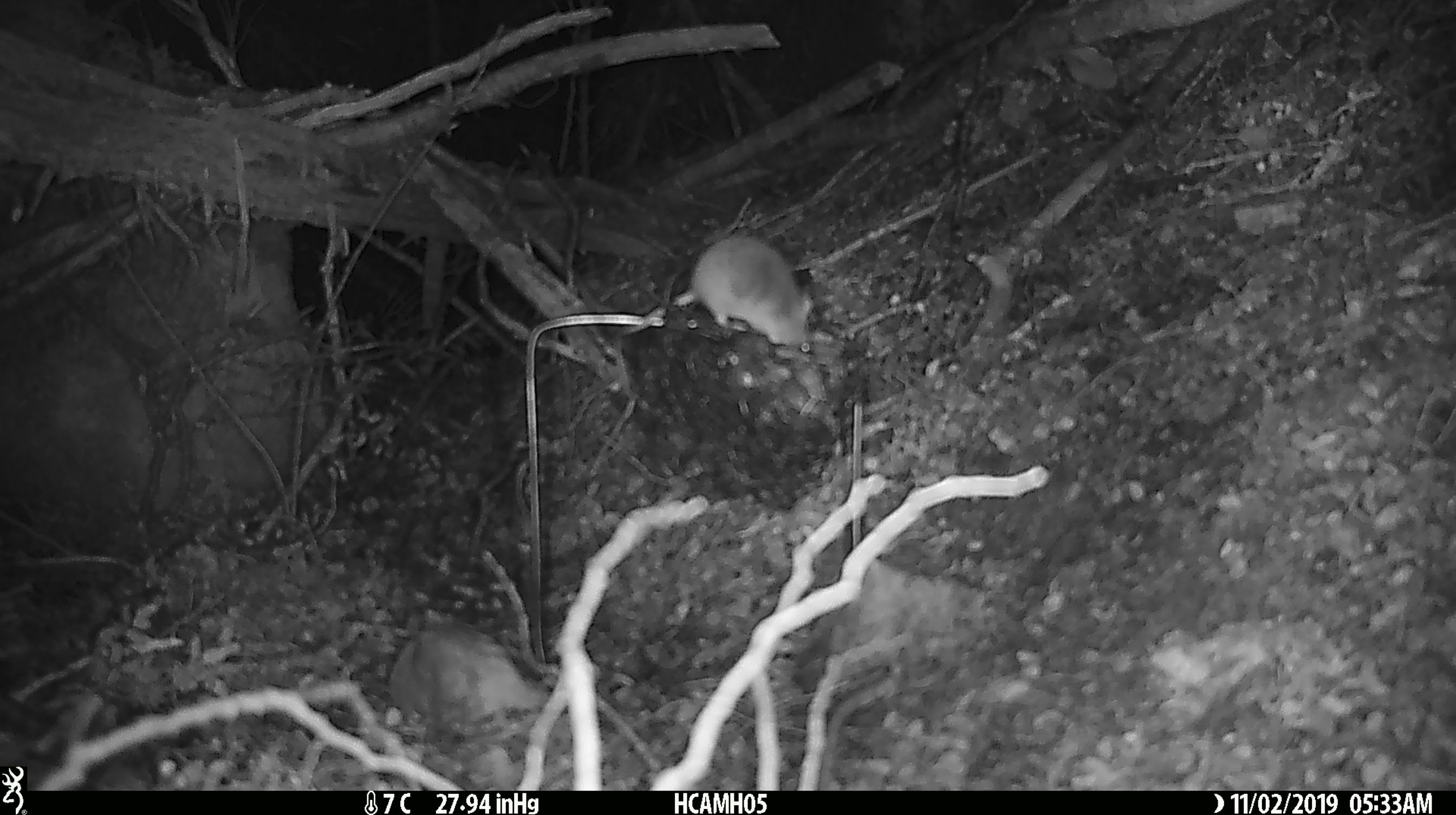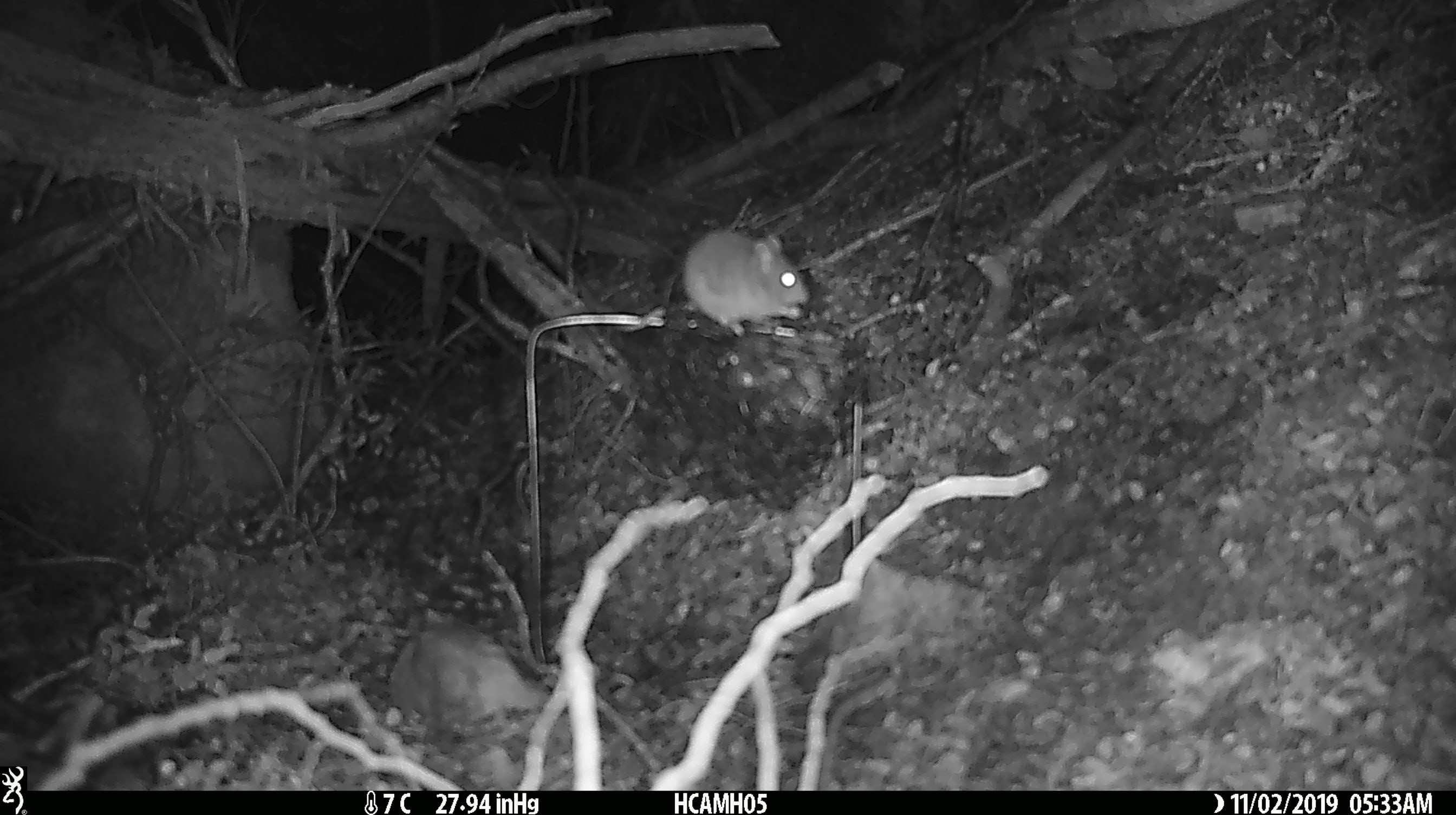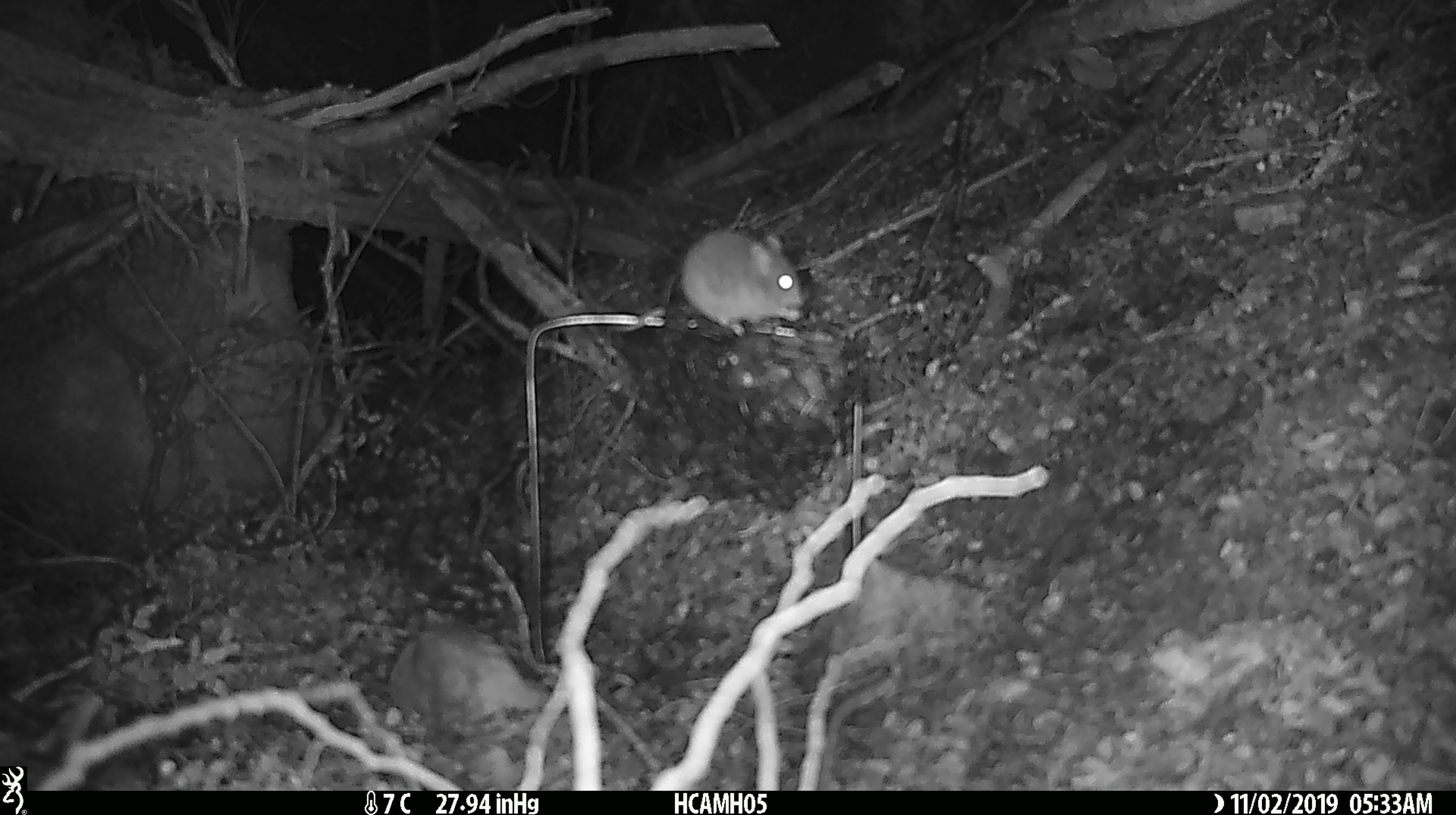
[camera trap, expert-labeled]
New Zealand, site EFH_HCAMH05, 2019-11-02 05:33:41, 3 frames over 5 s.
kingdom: Animalia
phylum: Chordata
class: Mammalia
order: Rodentia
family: Muridae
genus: Mus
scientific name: Mus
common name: mouse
Mouse (Mus).